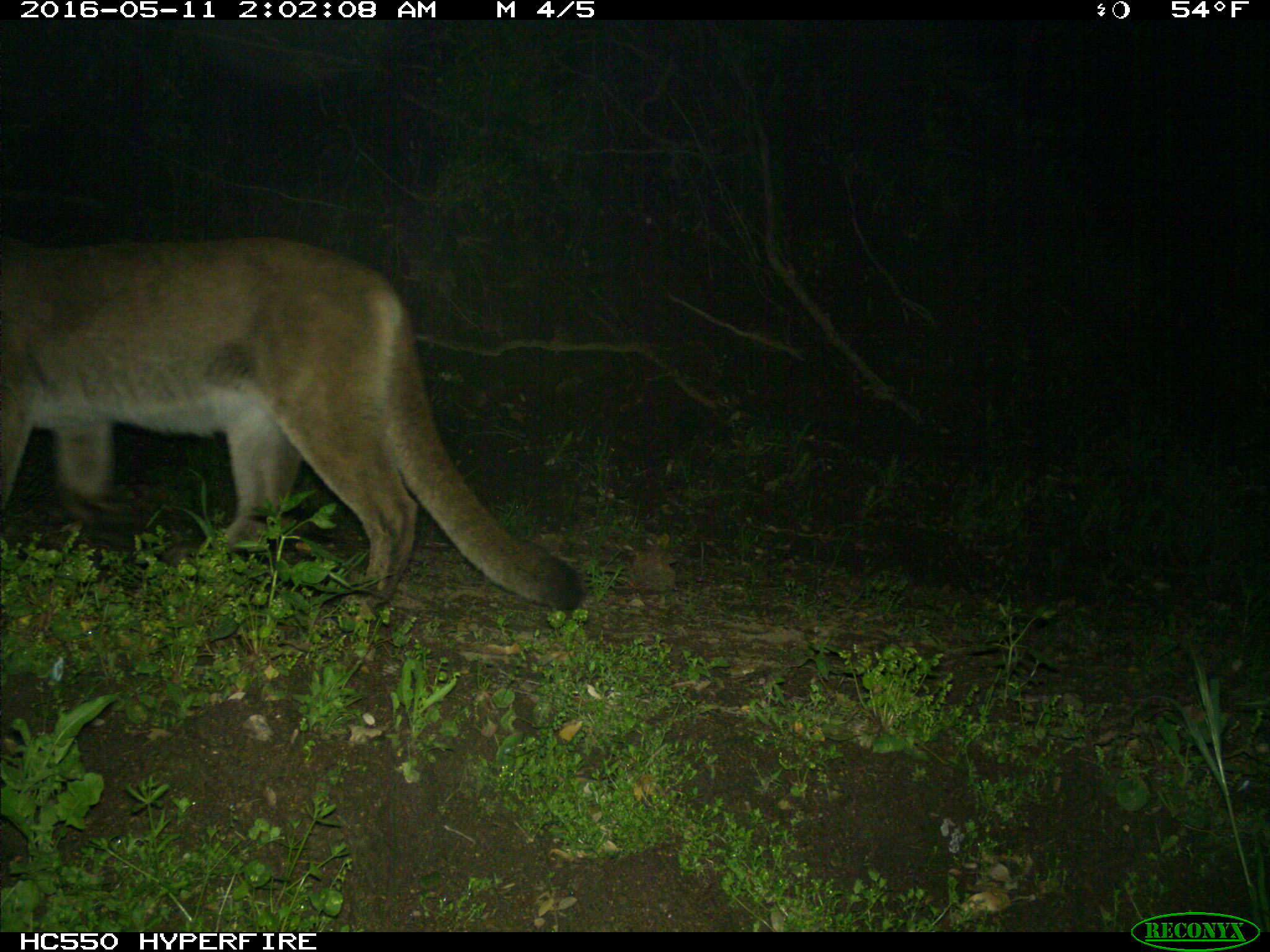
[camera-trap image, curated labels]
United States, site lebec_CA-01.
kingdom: Animalia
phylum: Chordata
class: Mammalia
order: Carnivora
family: Felidae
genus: Puma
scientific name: Puma concolor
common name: mountain lion